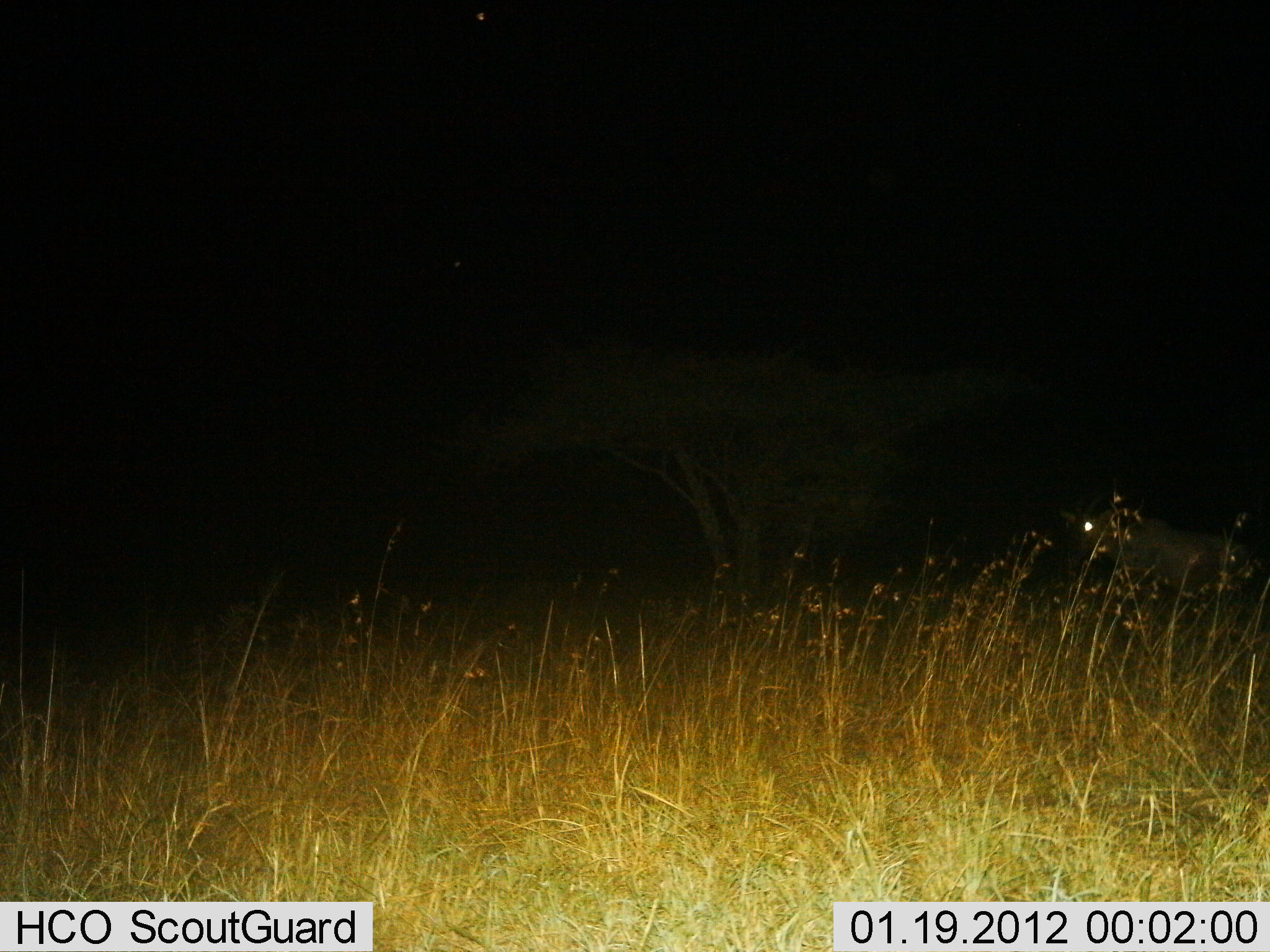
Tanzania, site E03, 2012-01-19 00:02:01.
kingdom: Animalia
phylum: Chordata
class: Mammalia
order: Artiodactyla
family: Bovidae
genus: Connochaetes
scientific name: Connochaetes taurinus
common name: blue wildebeest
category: wildebeest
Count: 1.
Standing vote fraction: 58%.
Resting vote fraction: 0%.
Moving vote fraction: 42%.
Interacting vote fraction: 0%.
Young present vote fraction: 0%.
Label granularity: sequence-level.